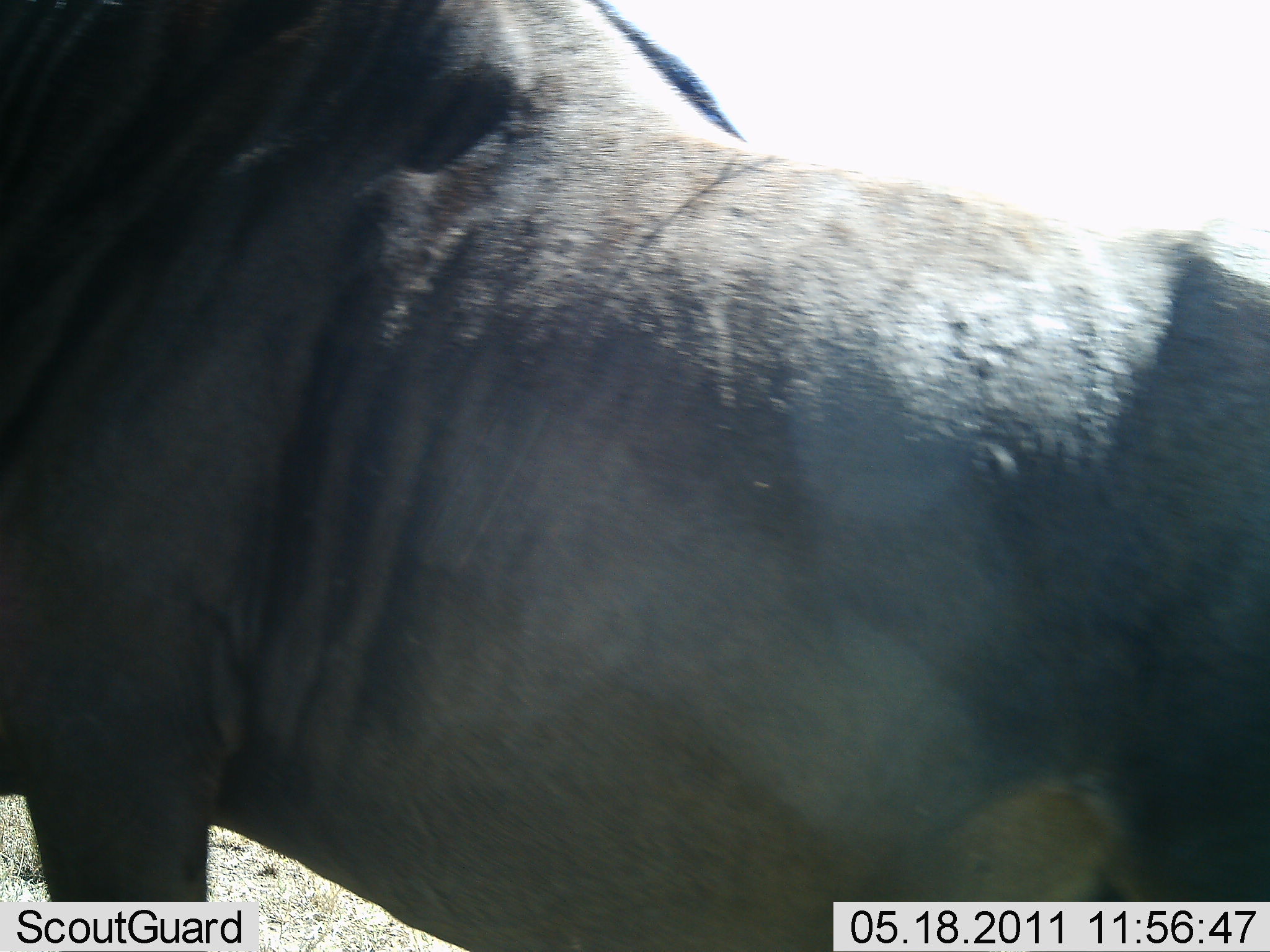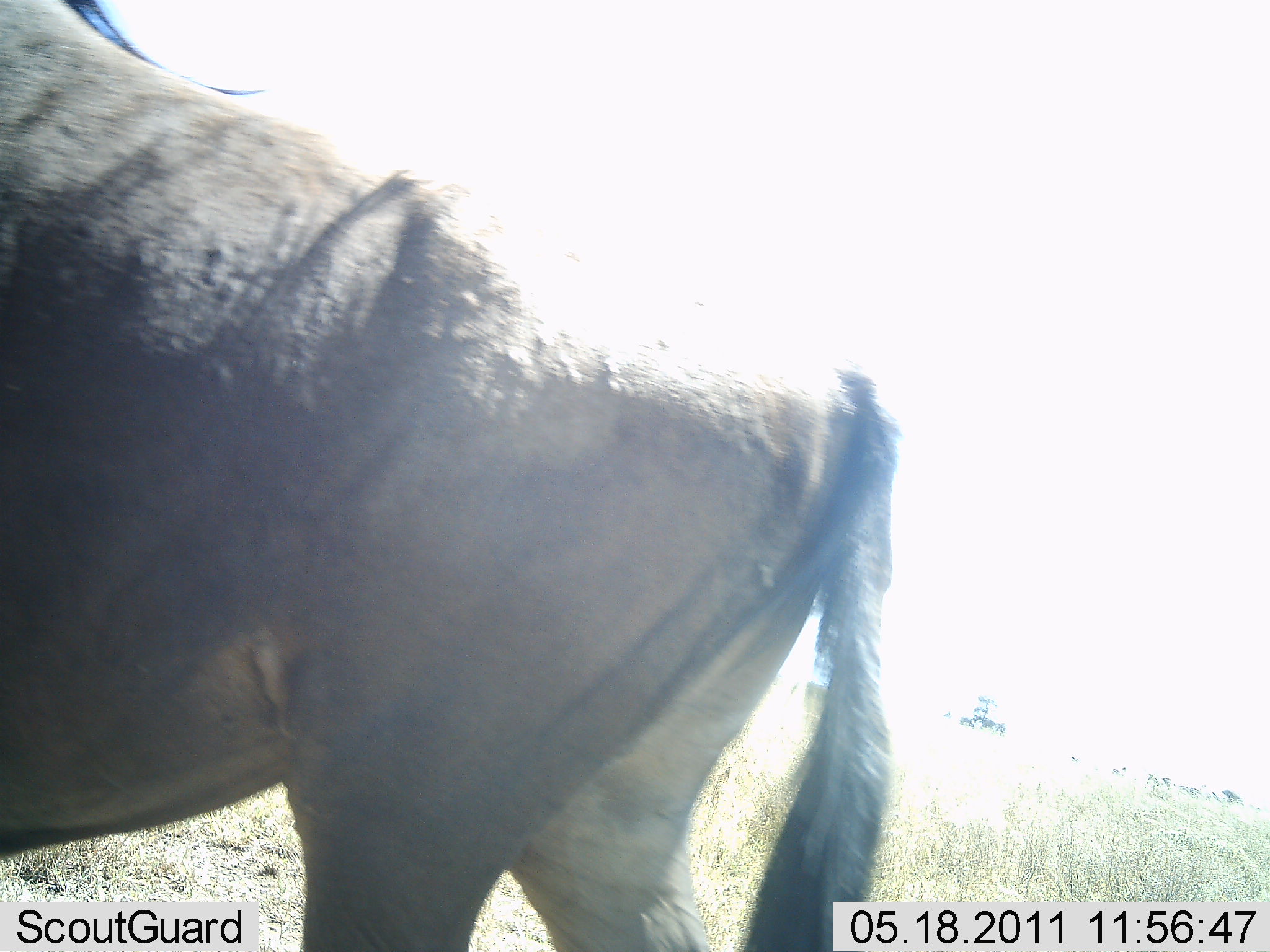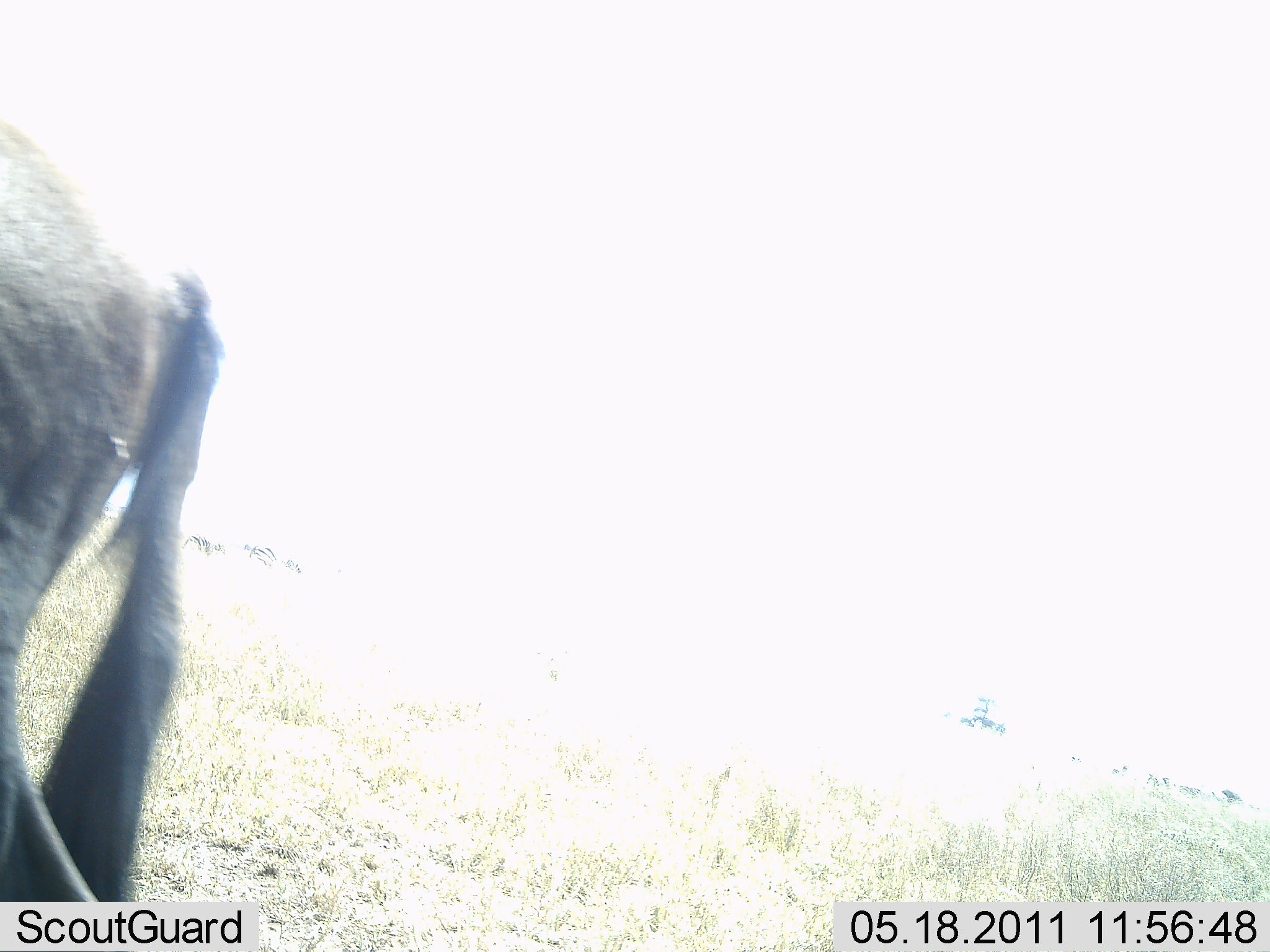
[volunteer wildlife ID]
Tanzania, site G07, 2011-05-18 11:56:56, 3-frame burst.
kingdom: Animalia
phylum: Chordata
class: Mammalia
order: Artiodactyla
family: Bovidae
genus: Connochaetes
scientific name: Connochaetes taurinus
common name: blue wildebeest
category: wildebeest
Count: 1.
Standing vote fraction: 0%.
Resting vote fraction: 0%.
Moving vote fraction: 100%.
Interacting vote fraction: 0%.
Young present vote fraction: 0%.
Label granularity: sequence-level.